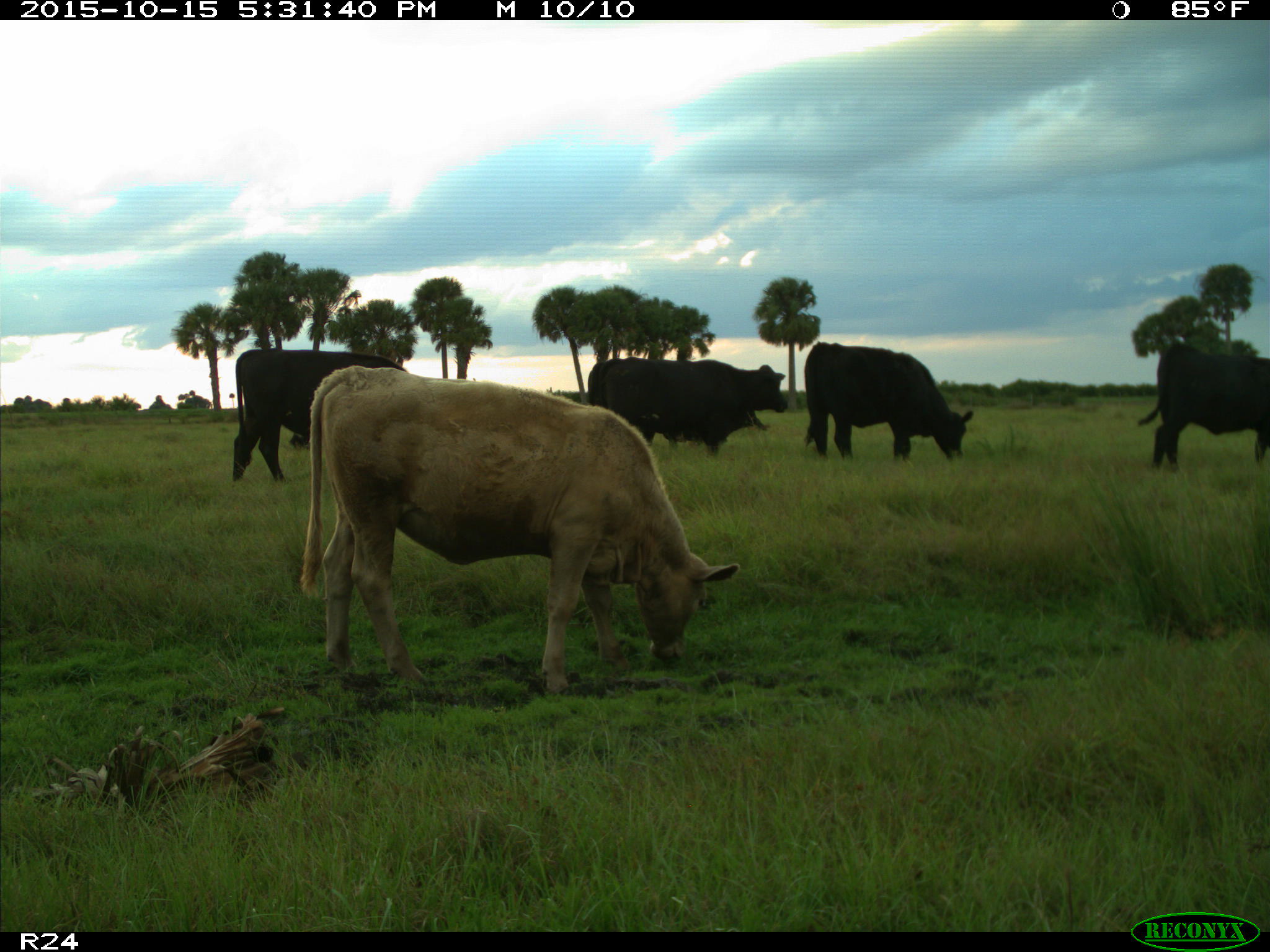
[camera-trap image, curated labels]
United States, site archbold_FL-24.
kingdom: Animalia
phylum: Chordata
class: Mammalia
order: Artiodactyla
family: Bovidae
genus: Bos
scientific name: Bos taurus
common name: domestic cow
Bos taurus (domestic cow).